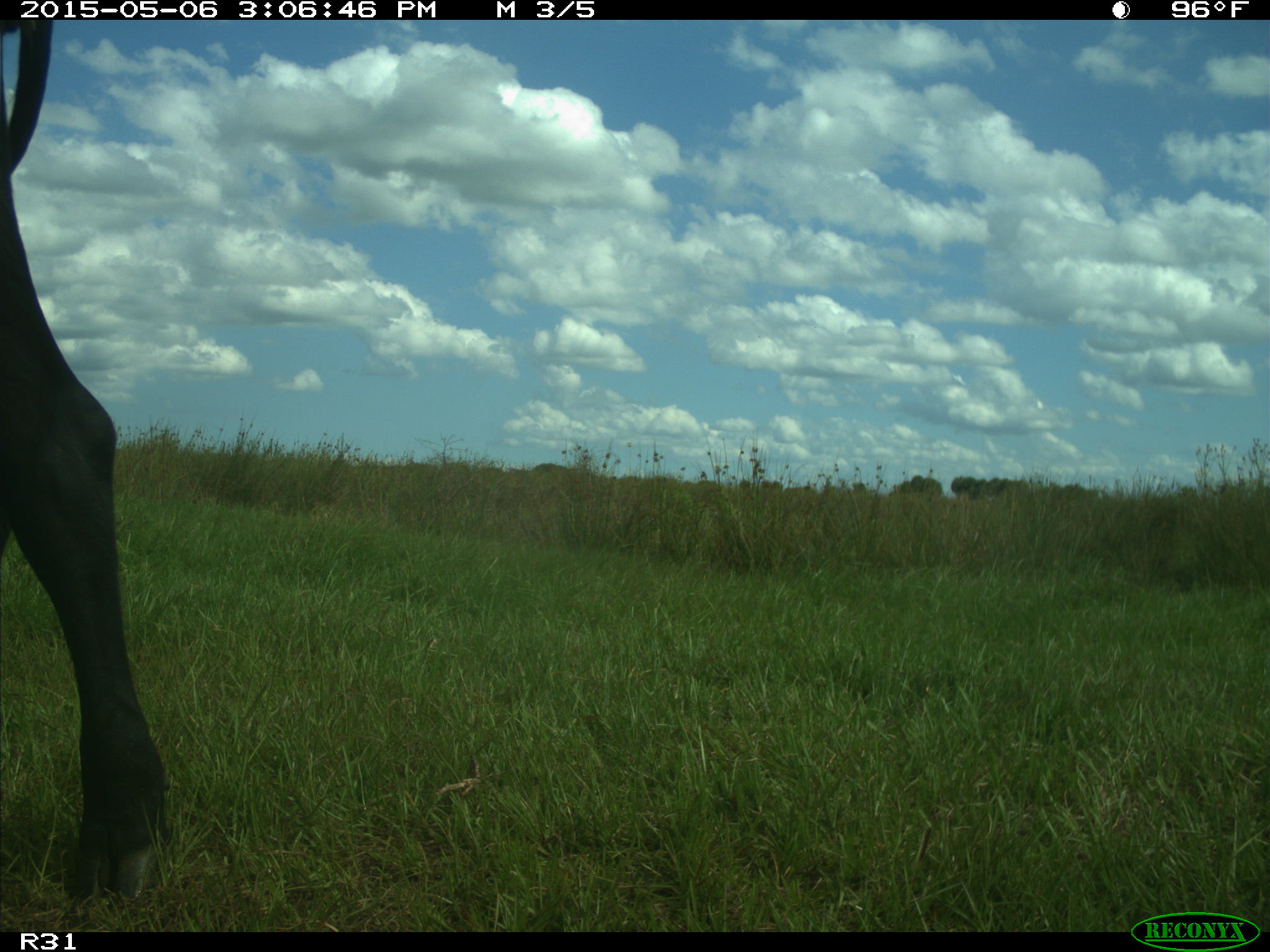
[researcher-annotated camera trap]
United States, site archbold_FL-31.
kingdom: Animalia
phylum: Chordata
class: Mammalia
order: Artiodactyla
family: Bovidae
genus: Bos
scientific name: Bos taurus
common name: domestic cow